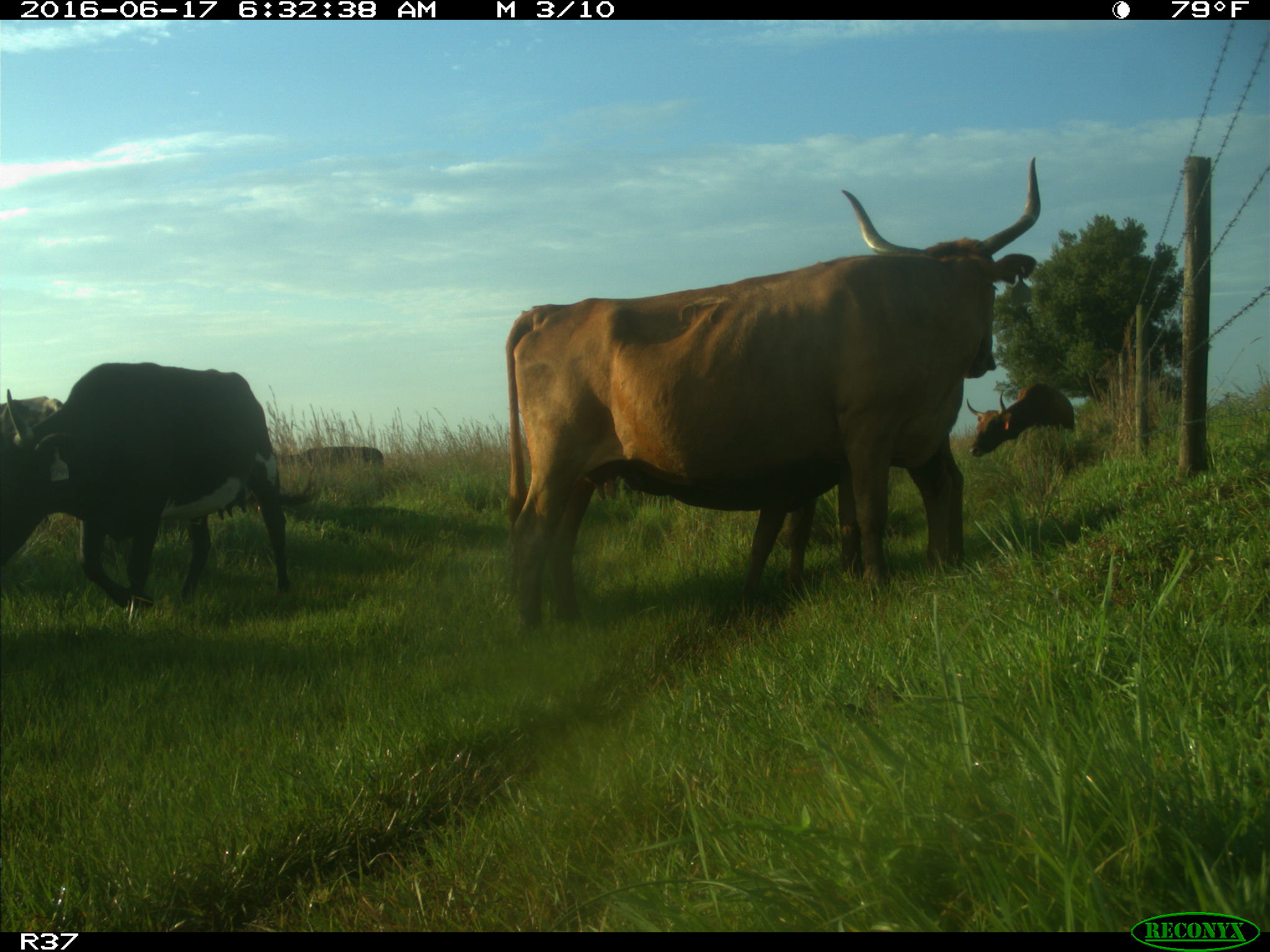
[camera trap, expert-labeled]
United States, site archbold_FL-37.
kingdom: Animalia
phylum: Chordata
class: Mammalia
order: Artiodactyla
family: Bovidae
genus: Bos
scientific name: Bos taurus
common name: domestic cow